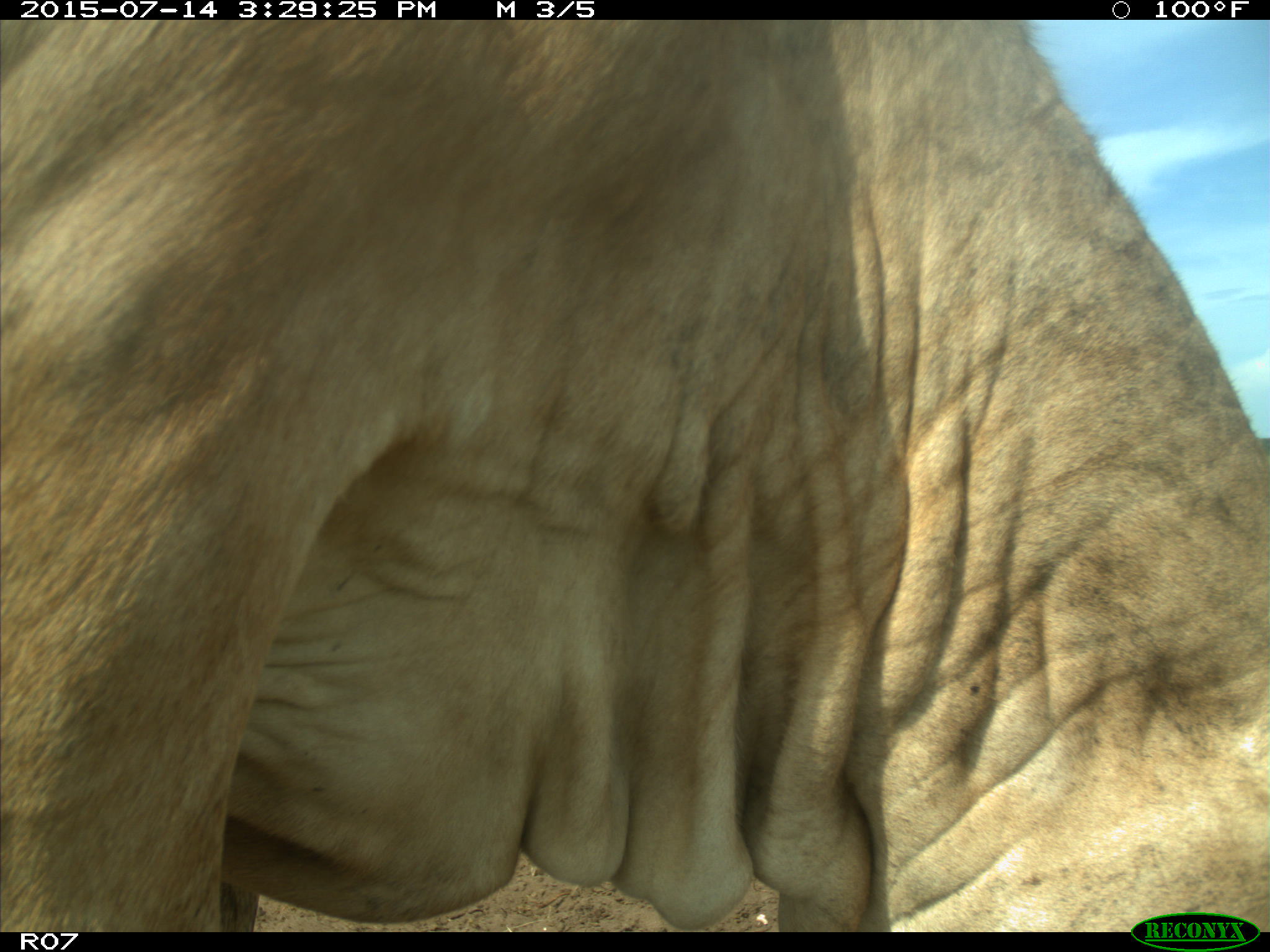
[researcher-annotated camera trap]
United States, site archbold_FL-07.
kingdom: Animalia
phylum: Chordata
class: Mammalia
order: Artiodactyla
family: Bovidae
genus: Bos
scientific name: Bos taurus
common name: domestic cow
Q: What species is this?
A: Bos taurus (domestic cow).